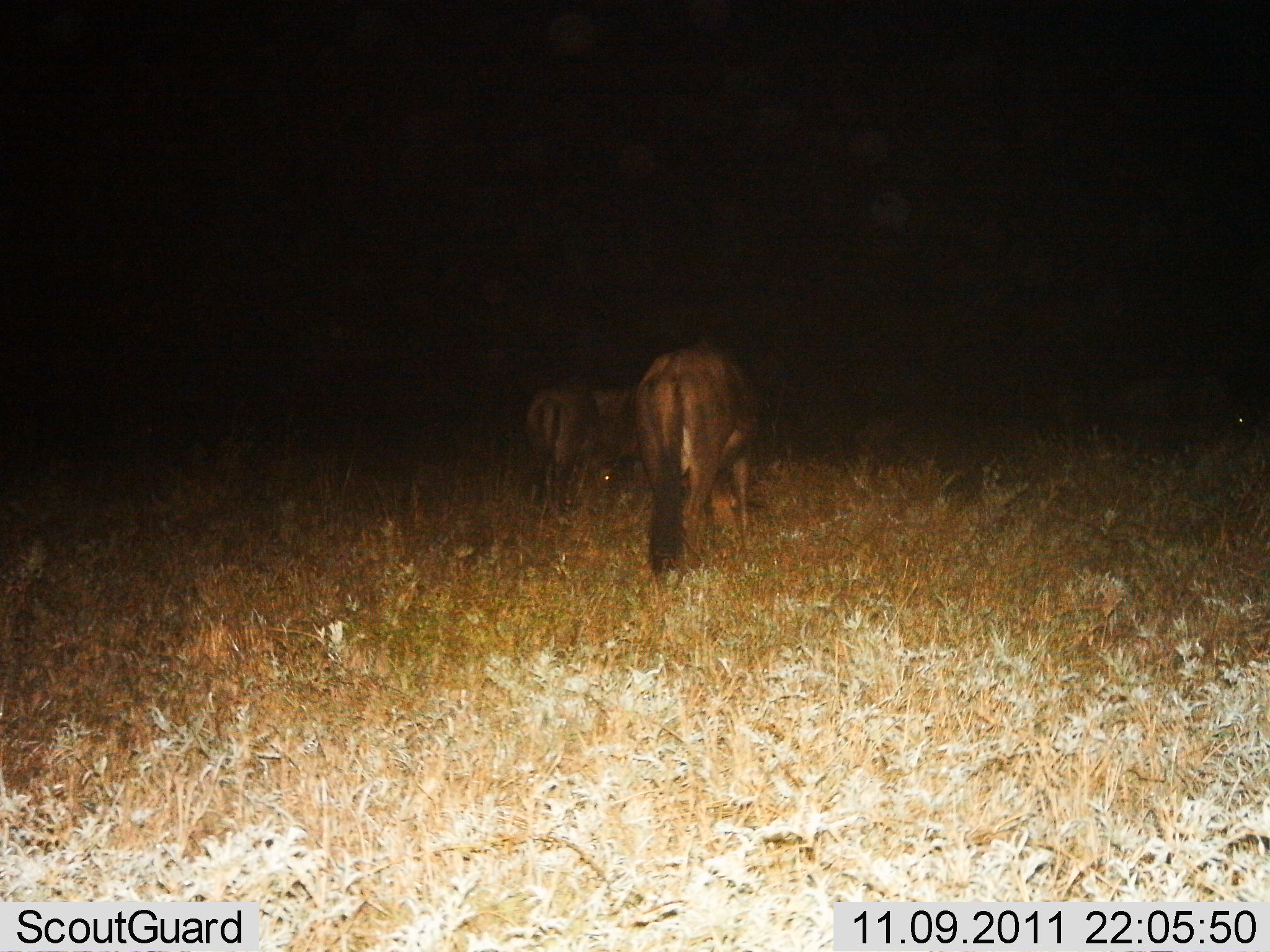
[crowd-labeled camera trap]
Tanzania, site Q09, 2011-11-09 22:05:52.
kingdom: Animalia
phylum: Chordata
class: Mammalia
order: Artiodactyla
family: Bovidae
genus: Connochaetes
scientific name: Connochaetes taurinus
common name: blue wildebeest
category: wildebeest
Wildebeest (blue wildebeest) (Connochaetes taurinus), count 2. Behavior (volunteer vote fractions): standing 45%, resting 0%, moving 9%, interacting 0%. Young present (vote fraction): 0%. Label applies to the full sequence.